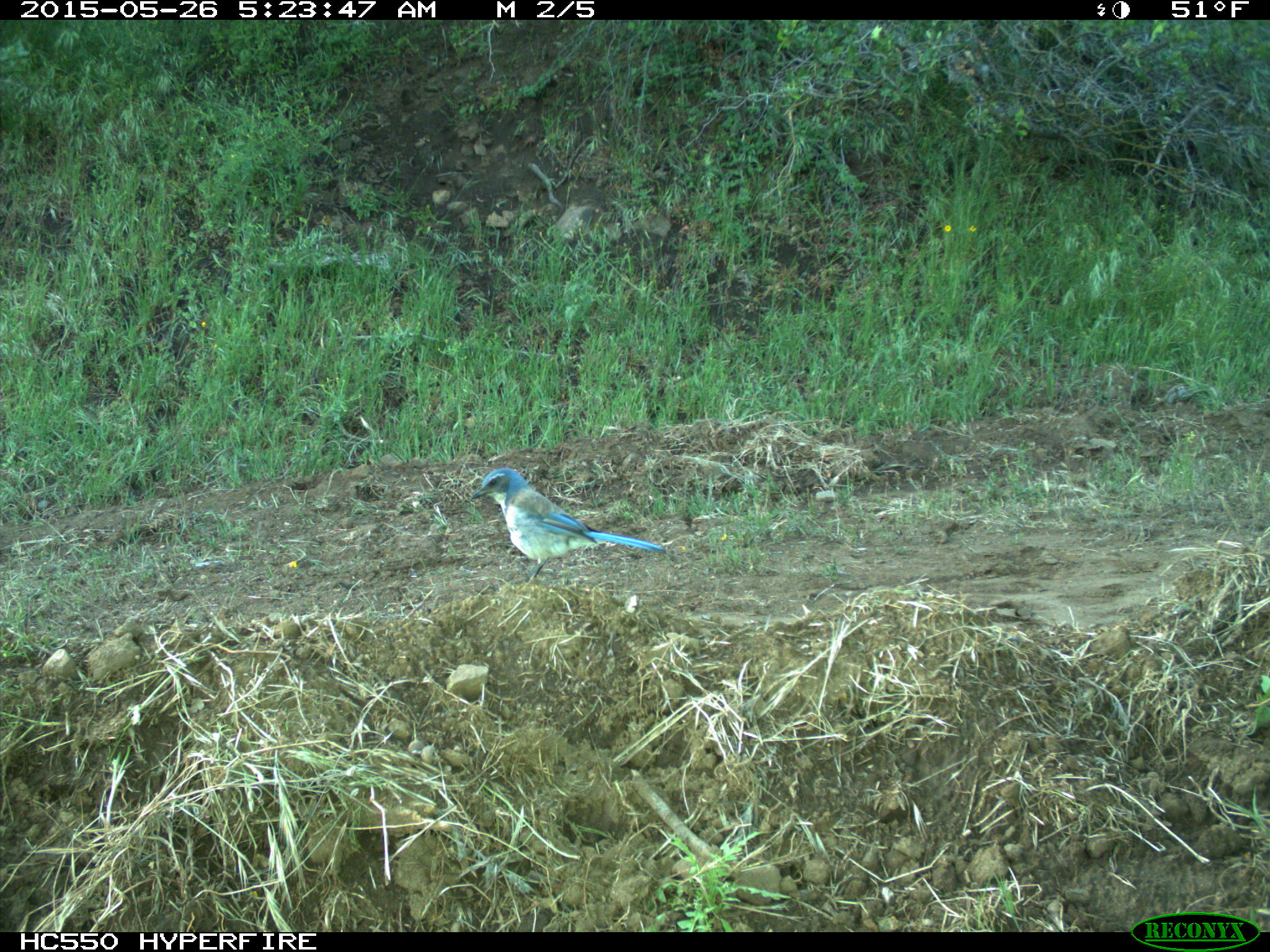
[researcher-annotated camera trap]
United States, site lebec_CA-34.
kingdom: Animalia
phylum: Chordata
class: Aves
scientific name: Aves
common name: birds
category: unidentified bird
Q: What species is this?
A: Unidentified bird (birds) (Aves).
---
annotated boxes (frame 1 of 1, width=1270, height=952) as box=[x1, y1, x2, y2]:
animal: box=[471, 467, 667, 586]